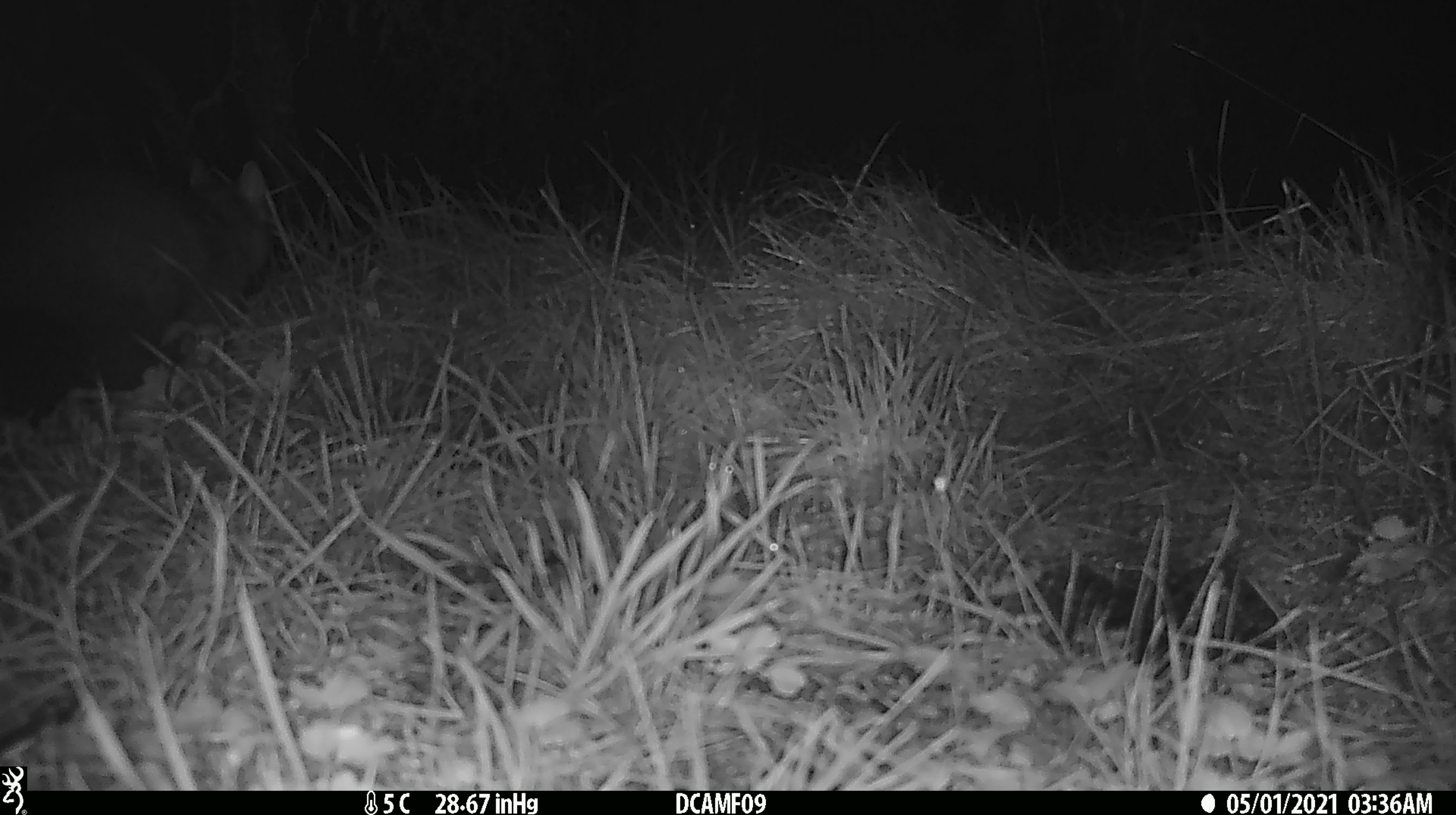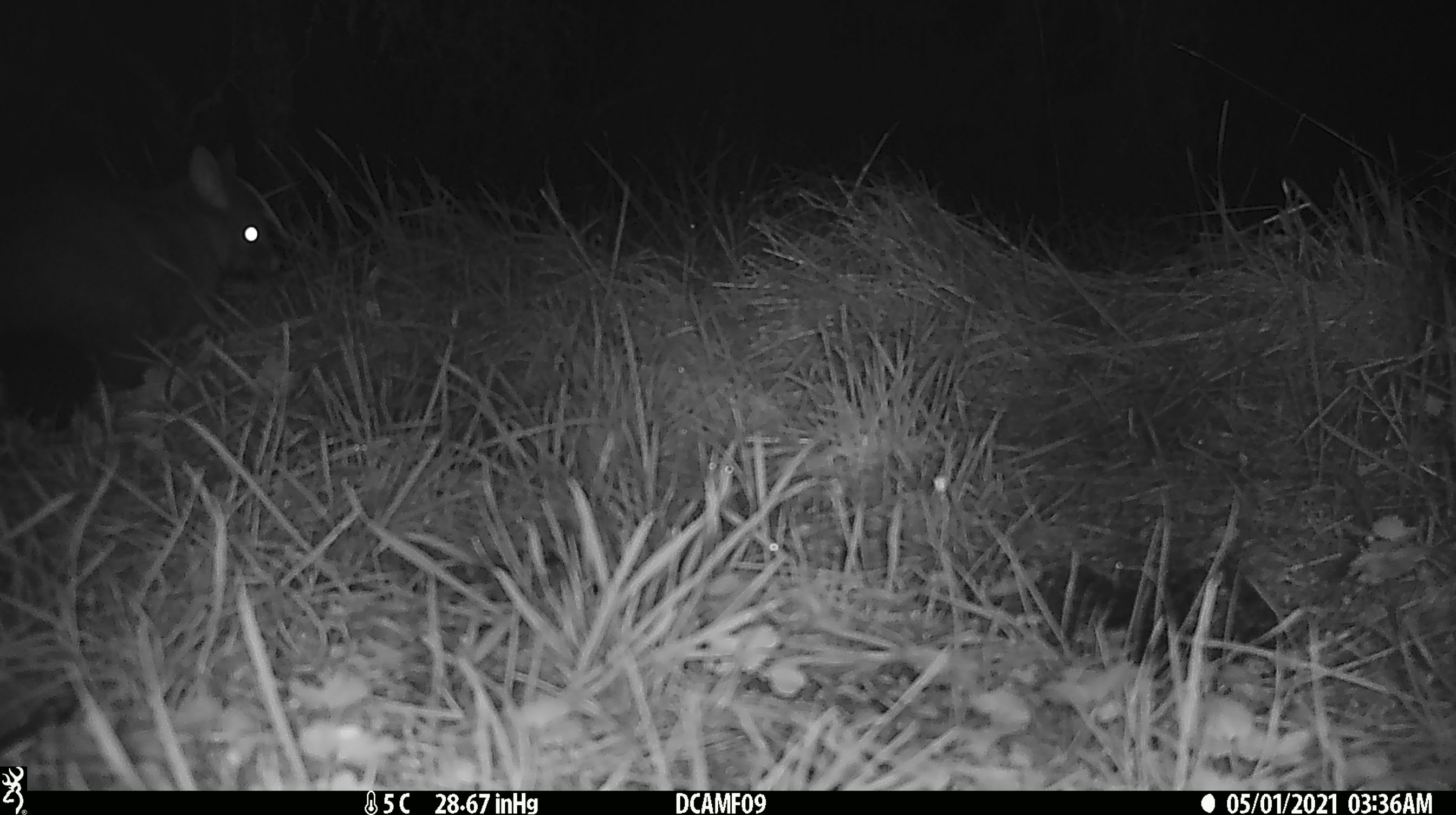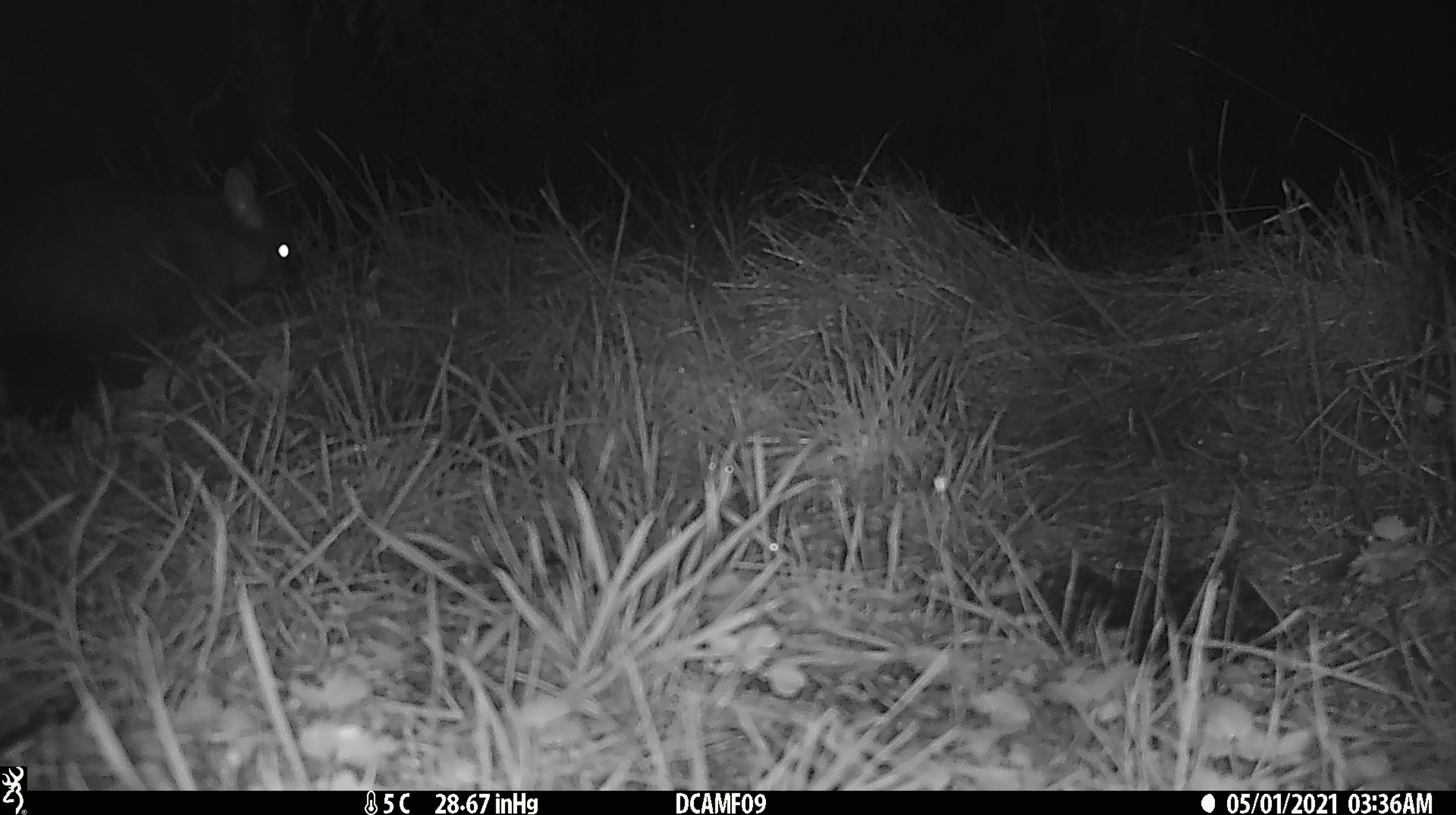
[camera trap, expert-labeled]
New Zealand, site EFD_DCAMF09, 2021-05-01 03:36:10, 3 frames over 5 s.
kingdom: Animalia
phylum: Chordata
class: Mammalia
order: Diprotodontia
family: Phalangeridae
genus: Trichosurus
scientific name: Trichosurus vulpecula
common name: common brushtail possum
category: possum